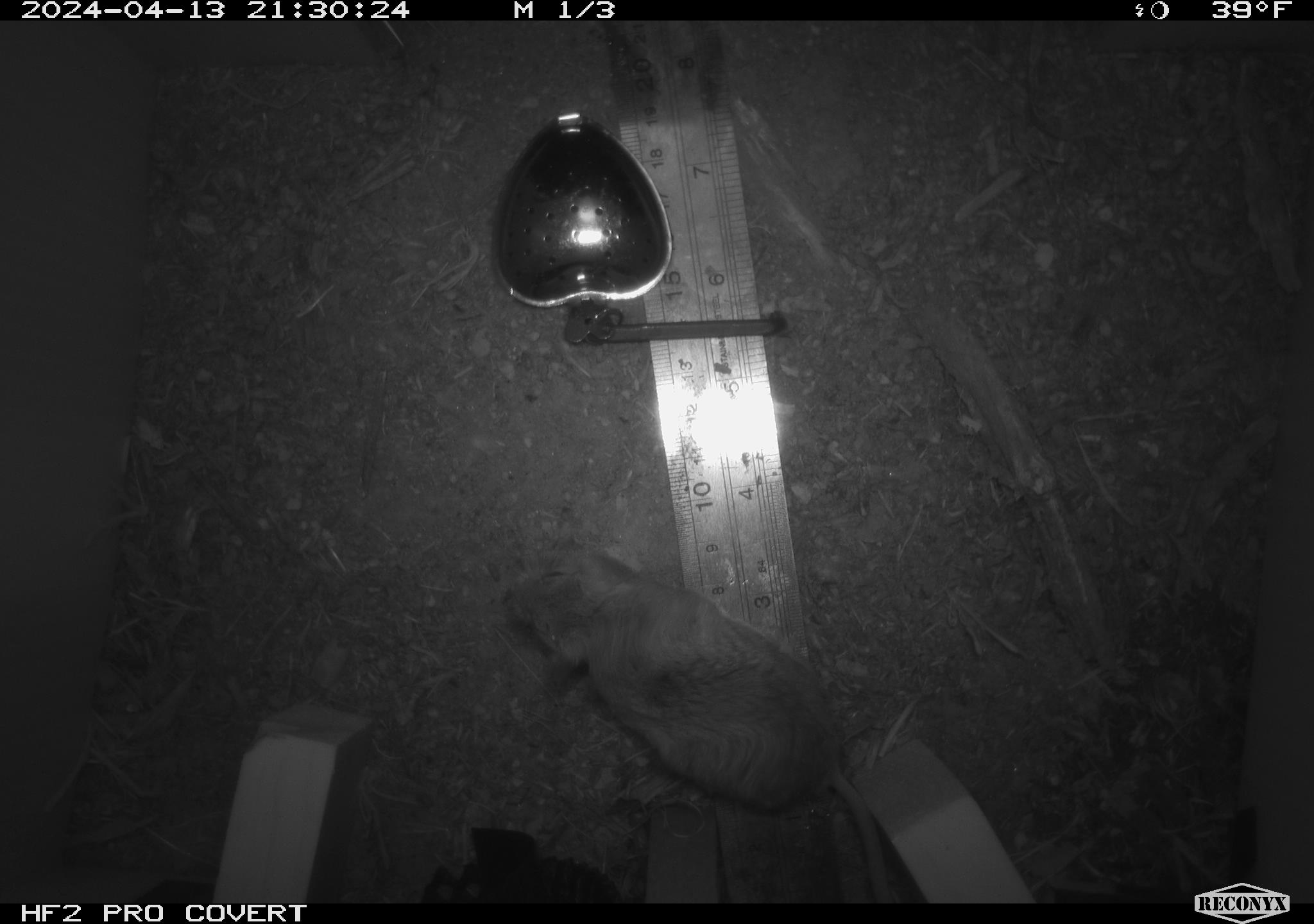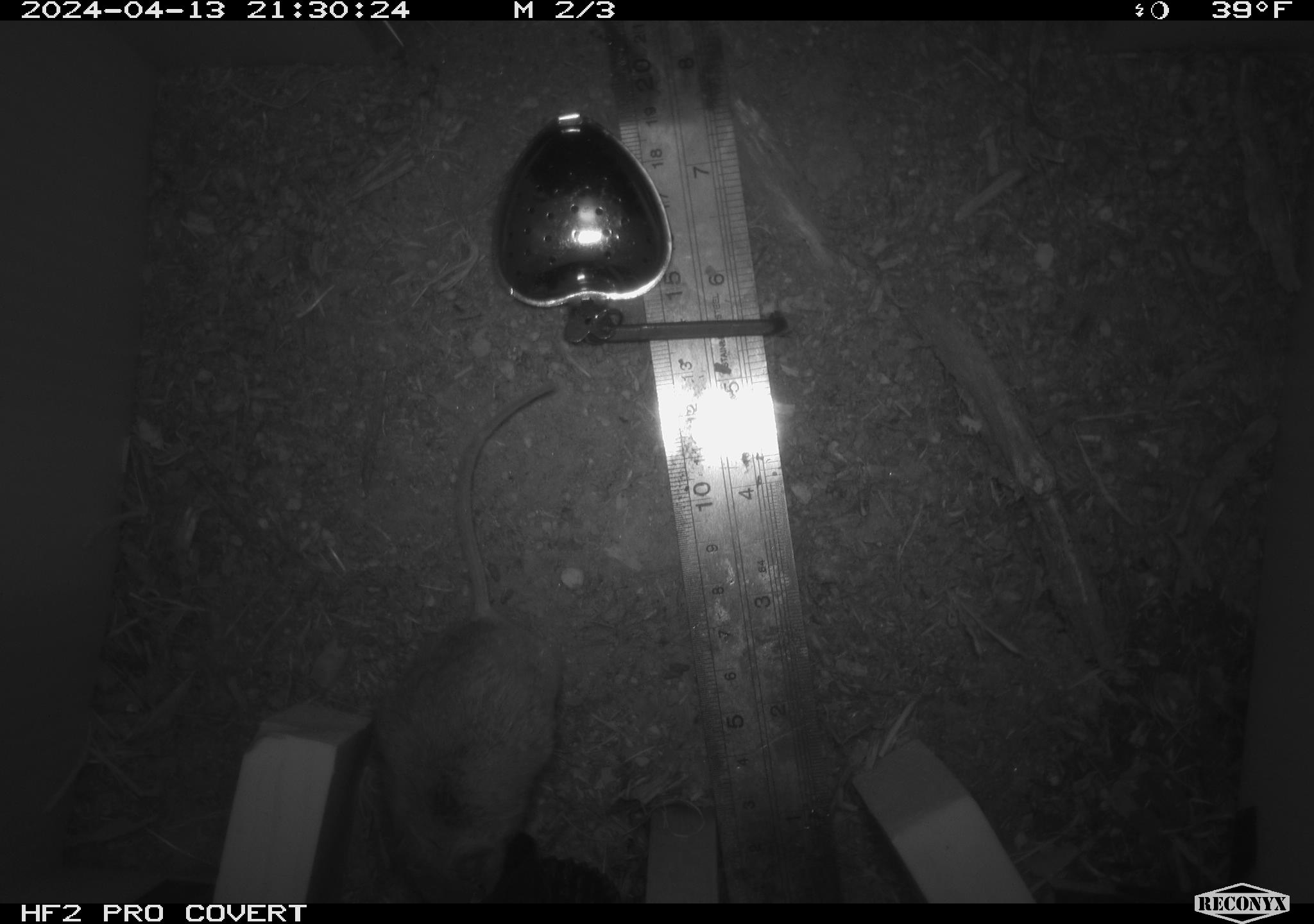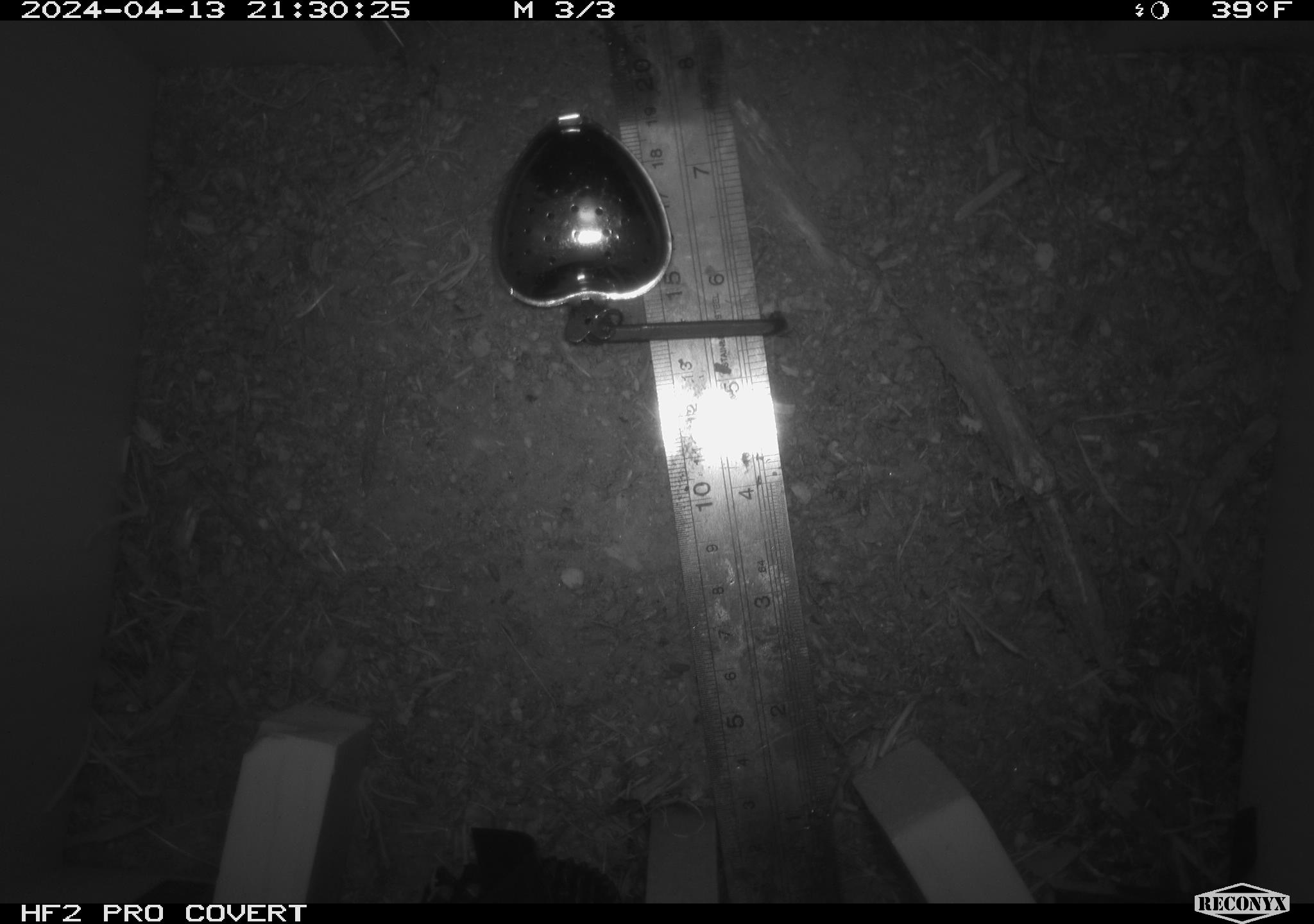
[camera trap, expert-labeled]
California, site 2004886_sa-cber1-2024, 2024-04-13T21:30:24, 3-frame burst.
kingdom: Animalia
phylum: Chordata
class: Mammalia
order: Rodentia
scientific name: Rodentia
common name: mouse species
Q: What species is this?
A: Mouse species (Rodentia).